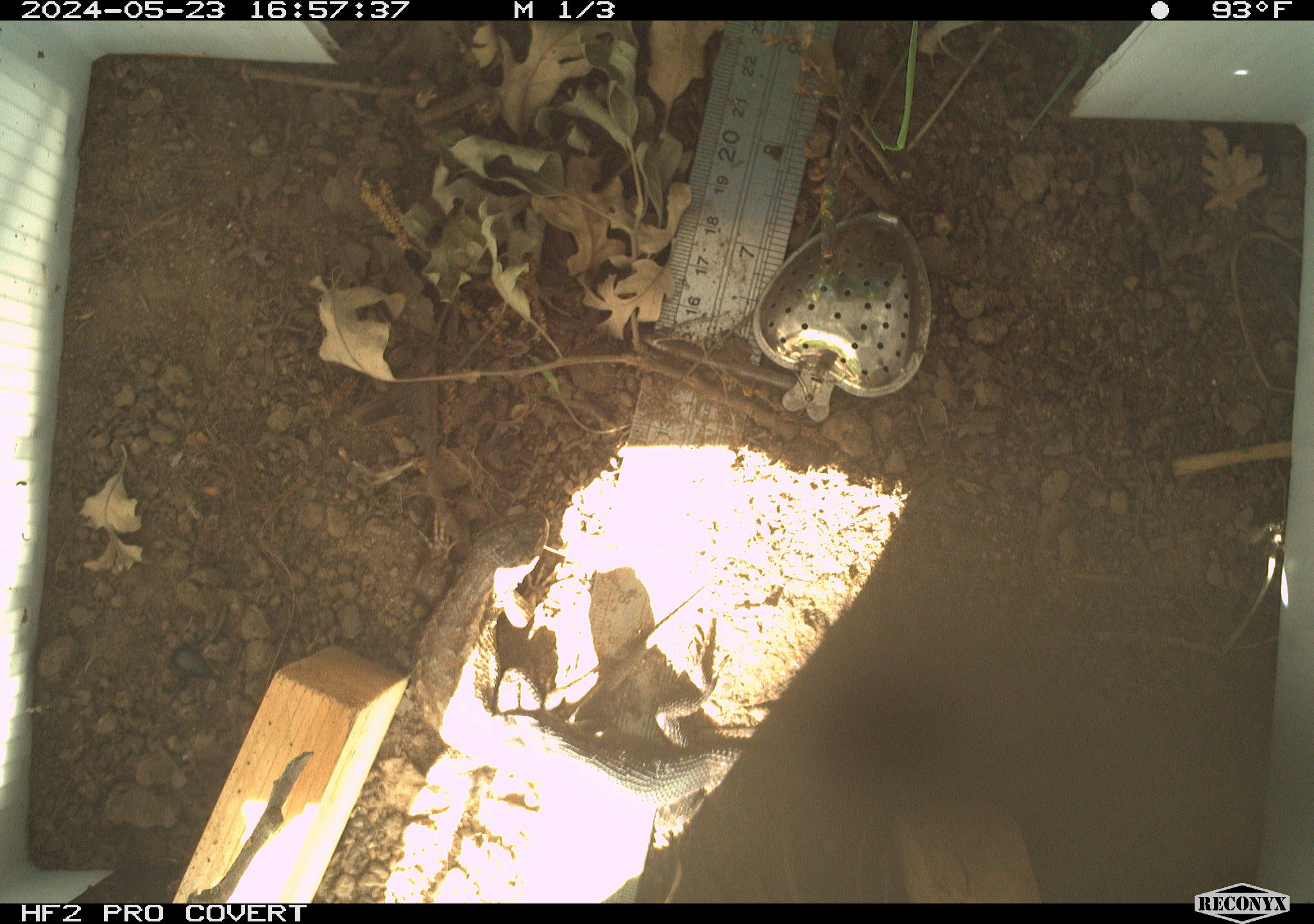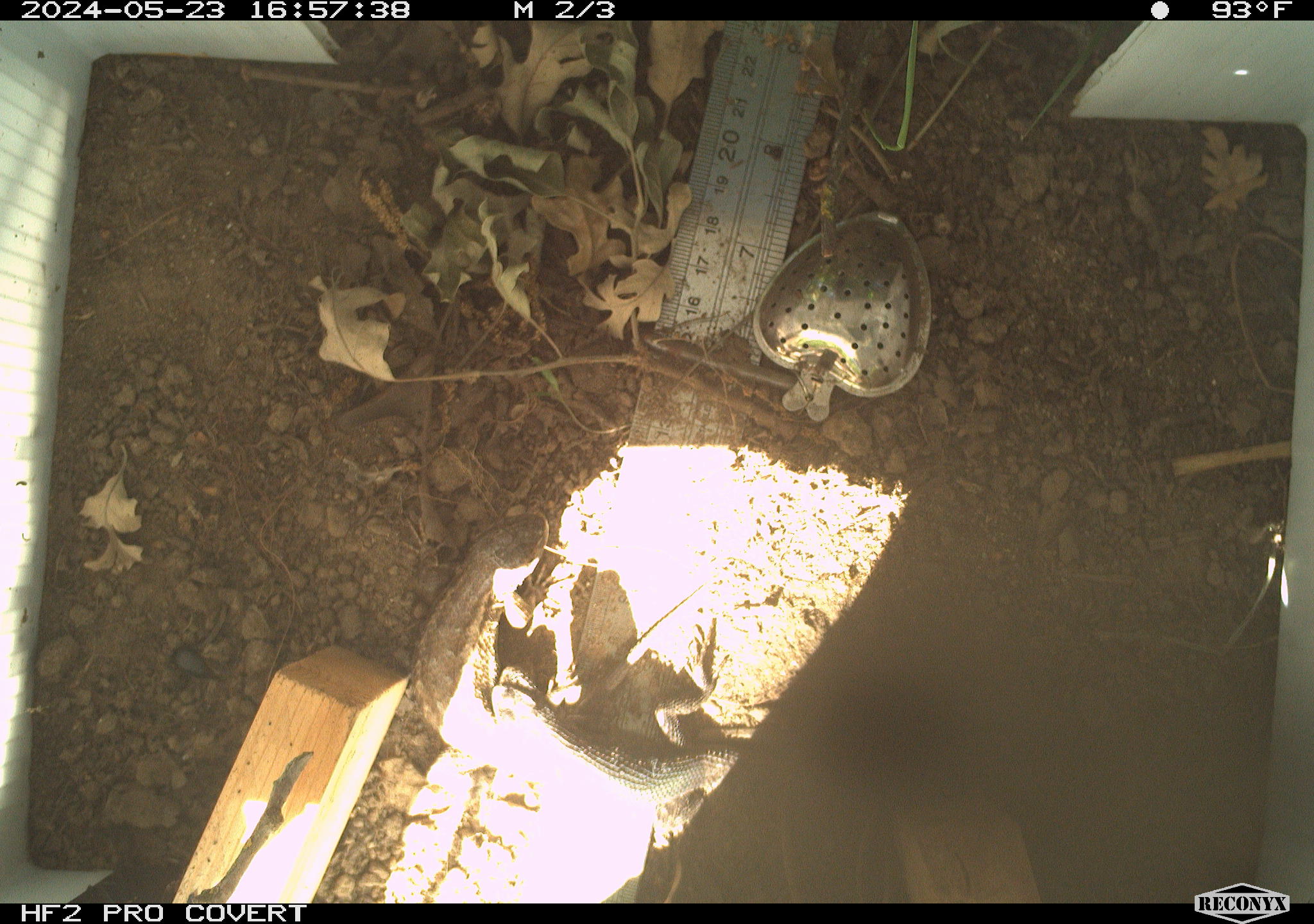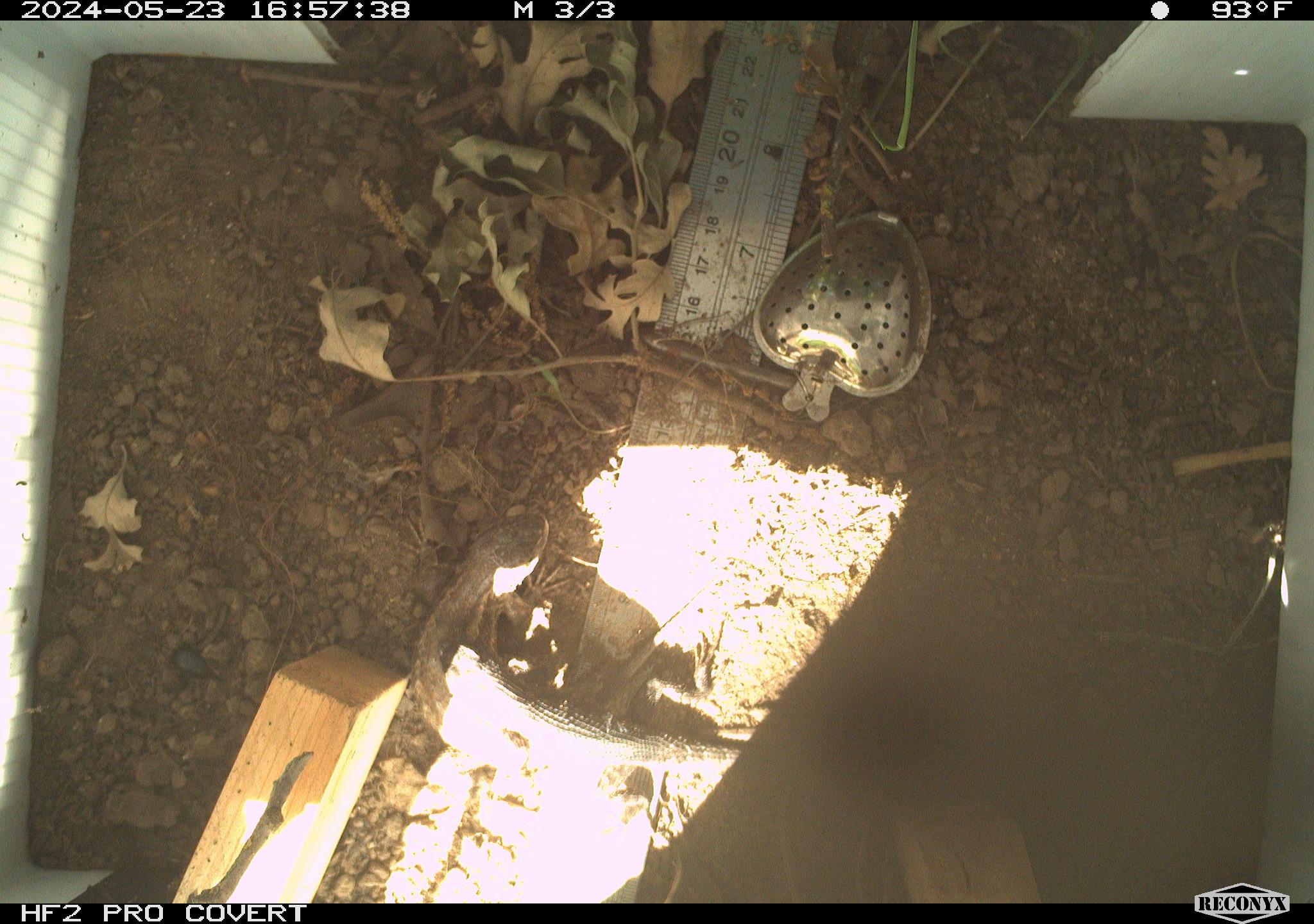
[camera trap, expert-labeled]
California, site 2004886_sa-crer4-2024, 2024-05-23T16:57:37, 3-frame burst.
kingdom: Animalia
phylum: Chordata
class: Reptilia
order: Squamata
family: Phrynosomatidae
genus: Sceloporus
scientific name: Sceloporus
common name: spiny lizards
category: sceloporus species